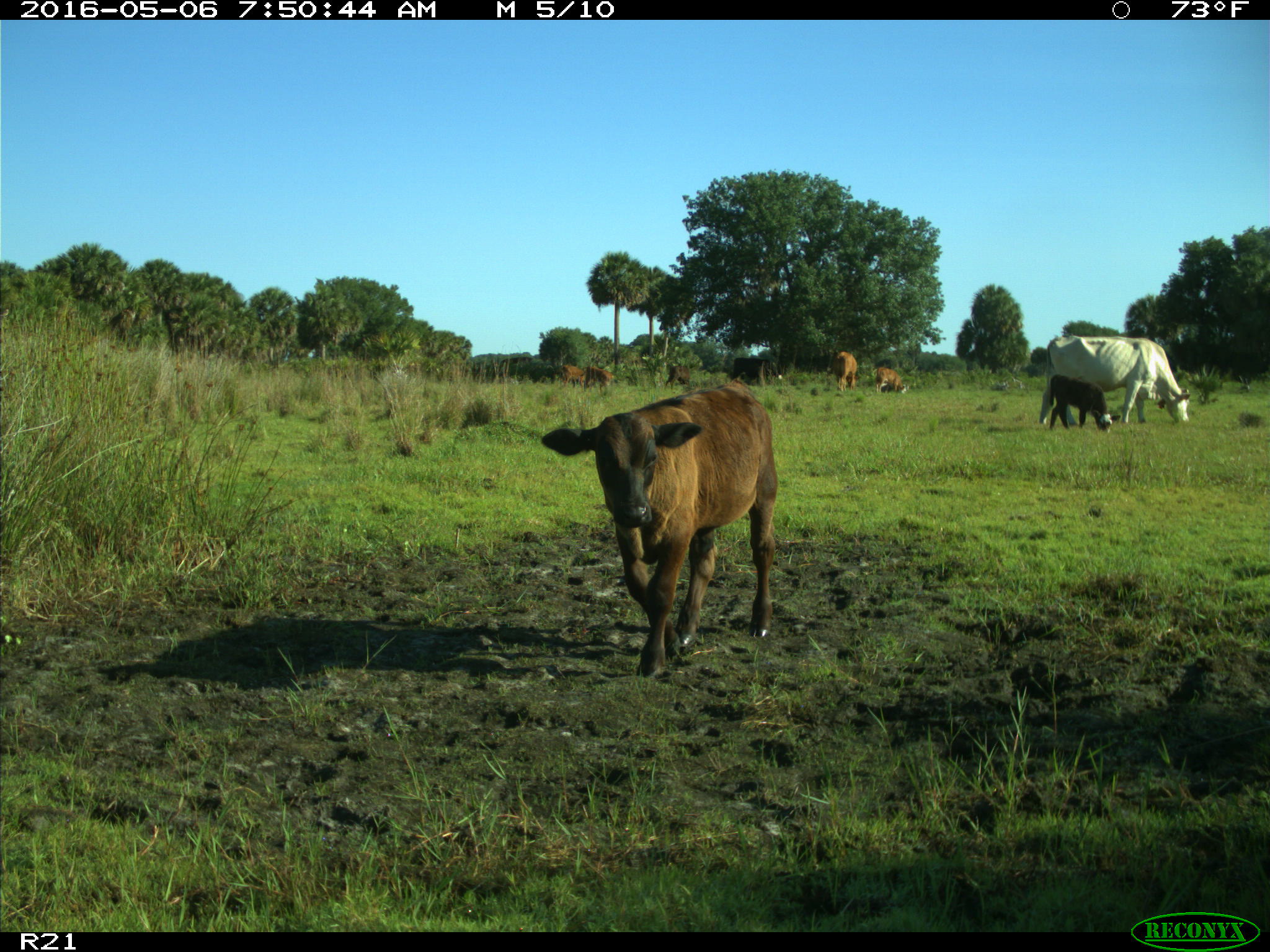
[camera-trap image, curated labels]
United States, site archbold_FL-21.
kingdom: Animalia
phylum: Chordata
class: Mammalia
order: Artiodactyla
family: Bovidae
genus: Bos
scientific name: Bos taurus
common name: domestic cow